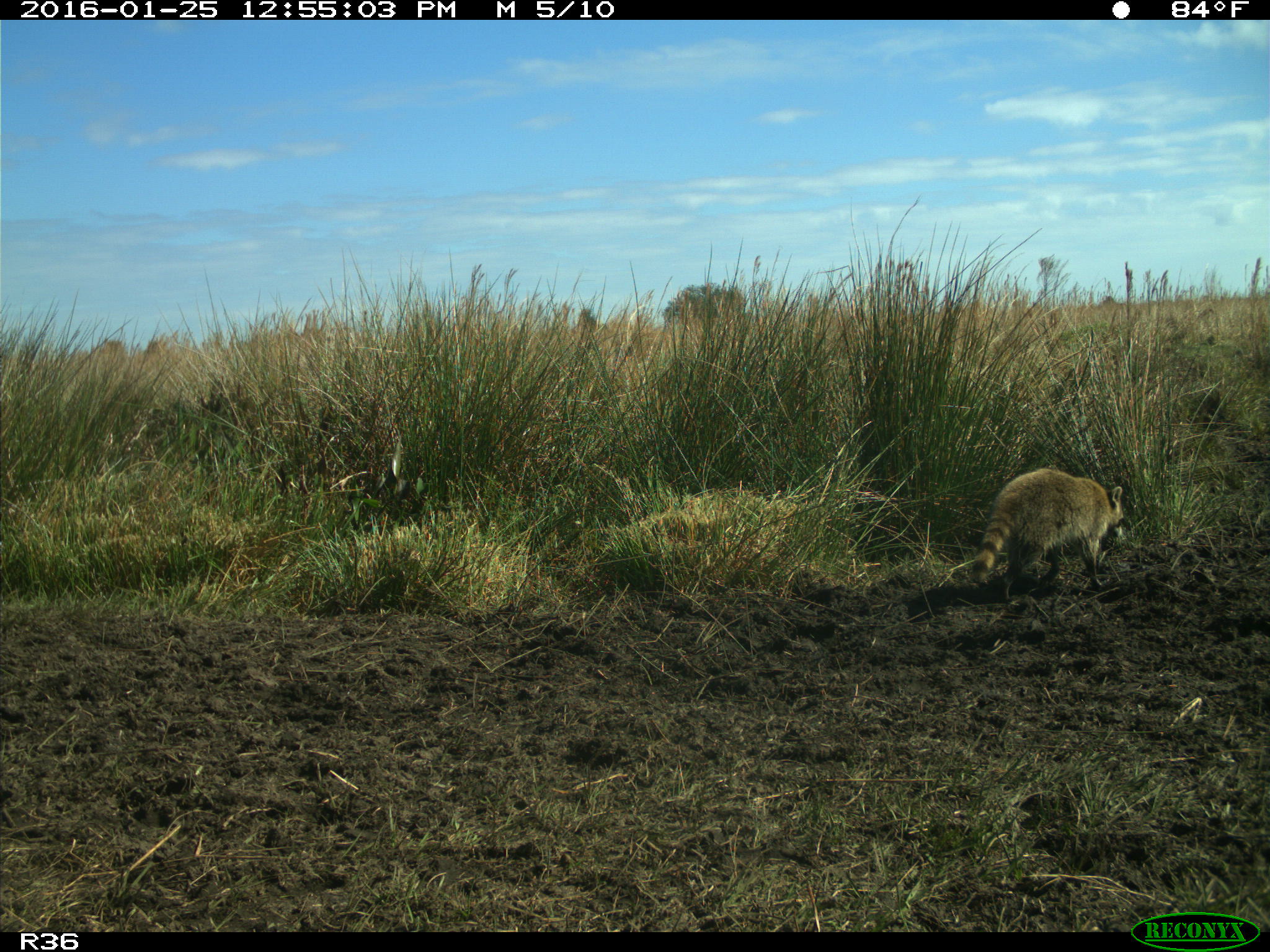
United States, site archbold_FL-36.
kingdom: Animalia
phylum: Chordata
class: Mammalia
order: Carnivora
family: Procyonidae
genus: Procyon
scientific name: Procyon lotor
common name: common raccoon